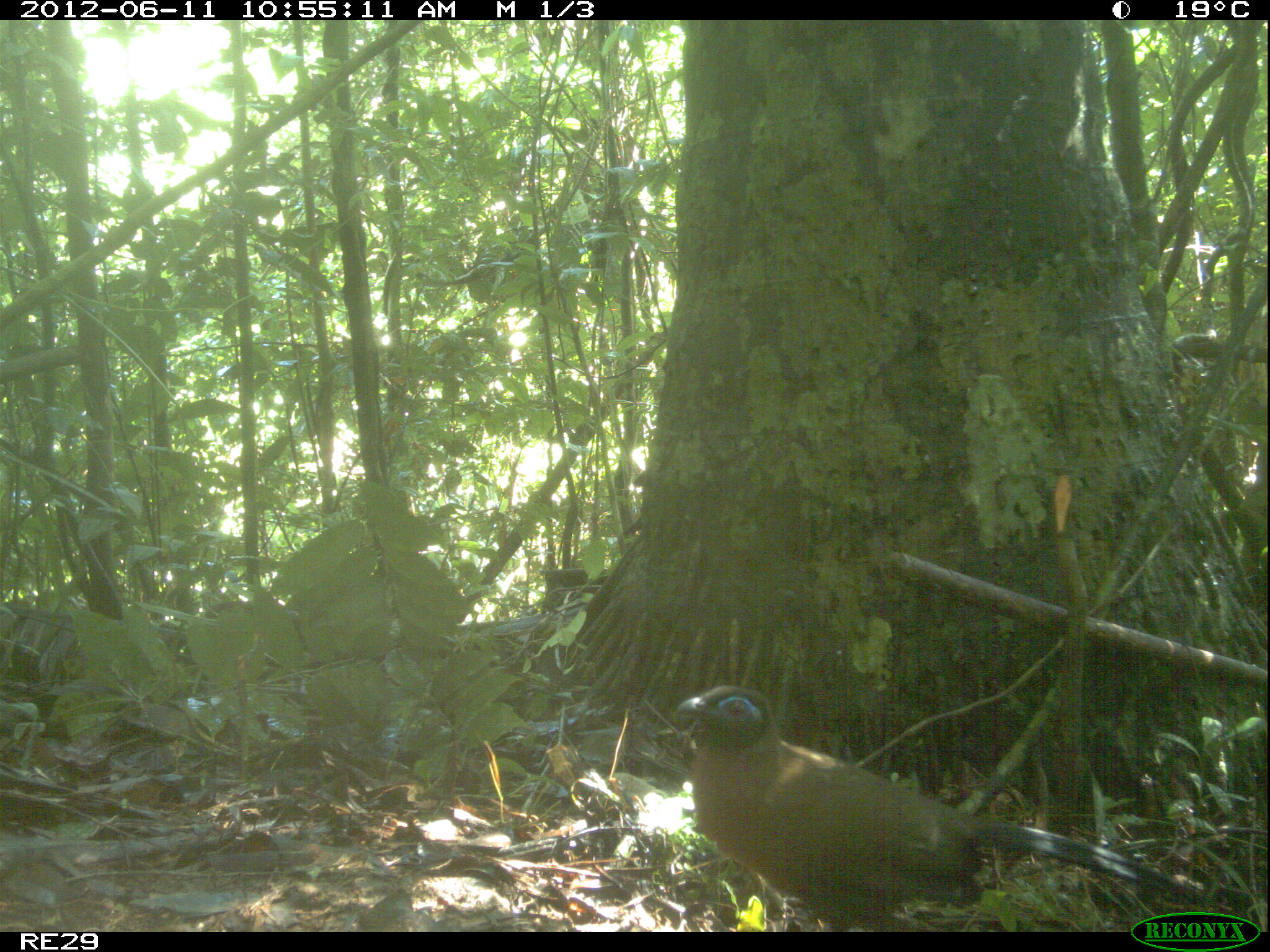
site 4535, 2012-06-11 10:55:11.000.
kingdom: Animalia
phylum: Chordata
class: Aves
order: Cuculiformes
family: Cuculidae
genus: Coua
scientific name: Coua serriana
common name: red-breasted coua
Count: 1.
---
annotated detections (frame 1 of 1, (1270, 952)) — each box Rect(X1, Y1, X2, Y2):
coua serriana: Rect(673, 683, 1199, 930)